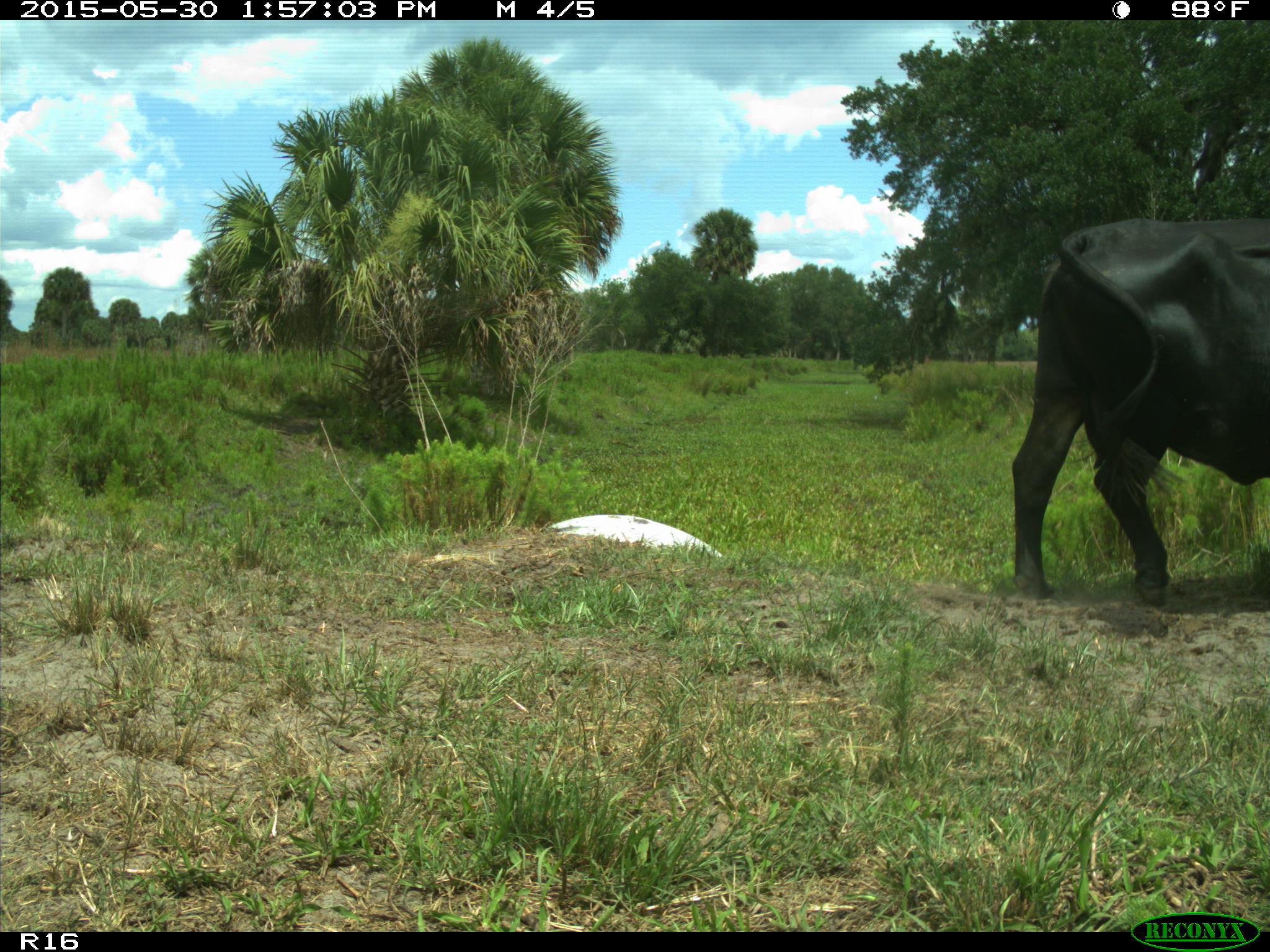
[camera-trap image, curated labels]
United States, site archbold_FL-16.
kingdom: Animalia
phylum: Chordata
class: Mammalia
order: Artiodactyla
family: Bovidae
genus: Bos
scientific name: Bos taurus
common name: domestic cow